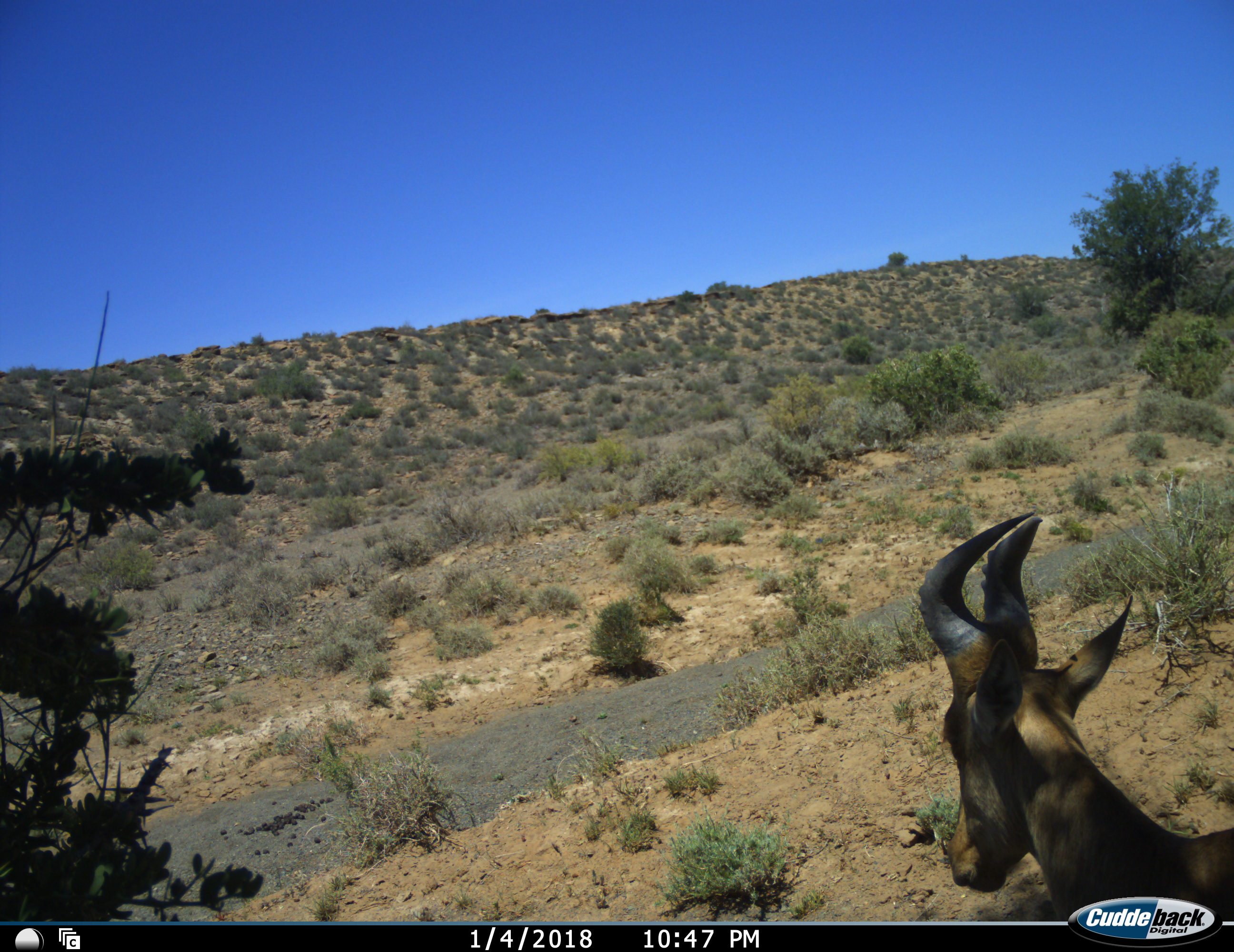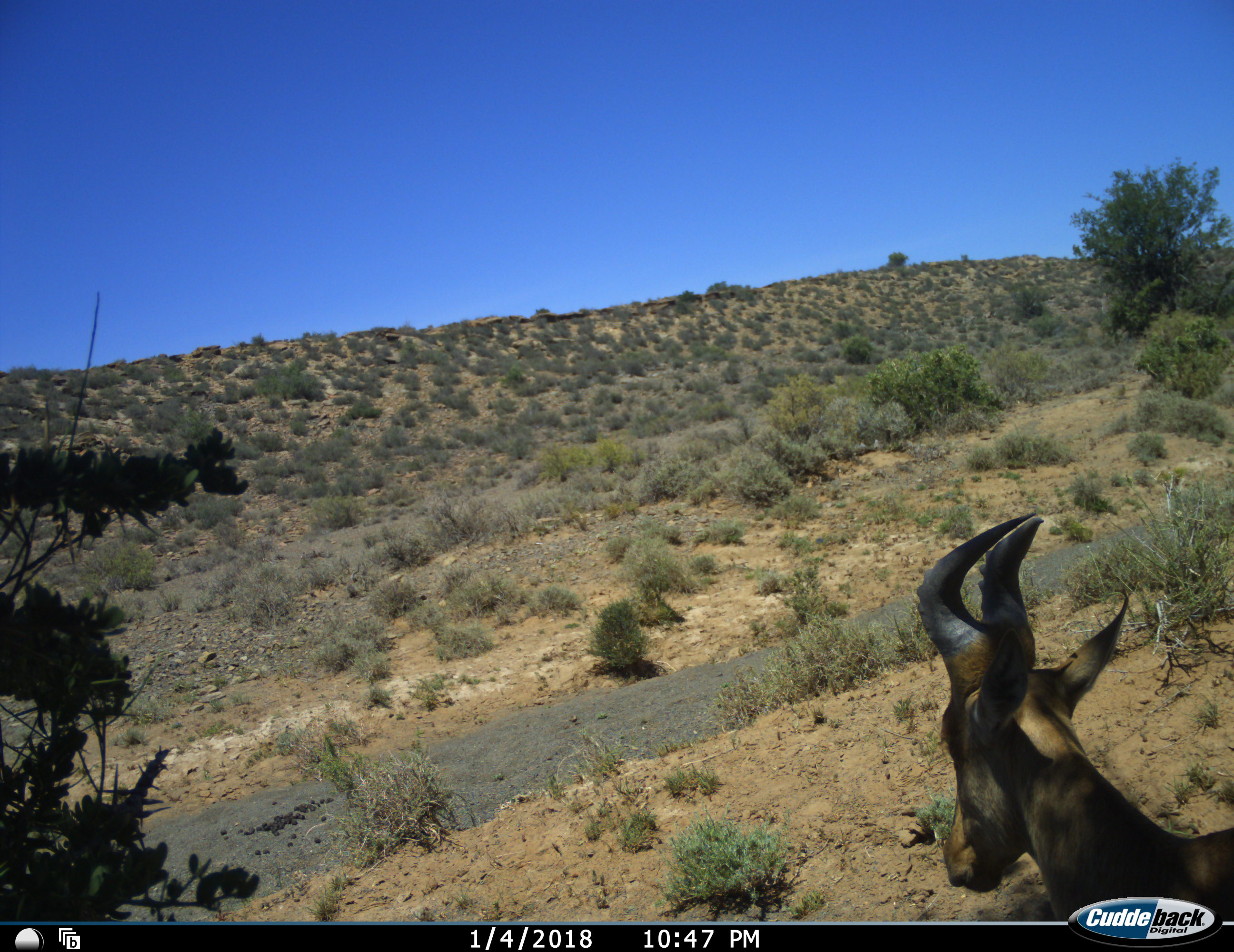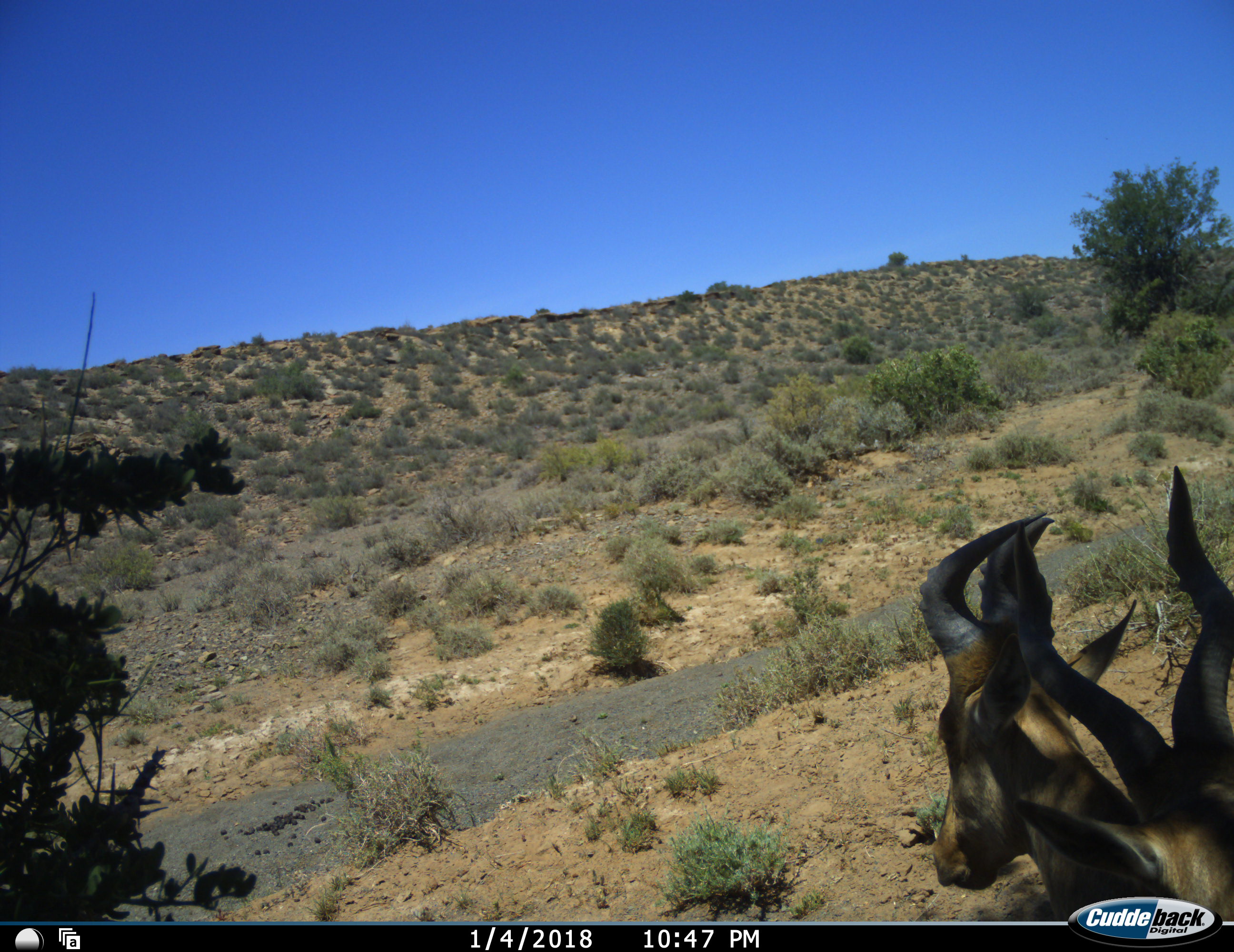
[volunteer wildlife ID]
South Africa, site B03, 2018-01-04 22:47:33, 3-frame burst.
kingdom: Animalia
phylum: Chordata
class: Mammalia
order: Artiodactyla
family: Bovidae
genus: Alcelaphus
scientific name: Alcelaphus buselaphus caama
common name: red hartebeest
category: hartebeestred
Hartebeestred (red hartebeest) (Alcelaphus buselaphus caama), count 2. Behavior (volunteer vote fractions): standing 60%, resting 40%, moving 10%, interacting 10%. Young present (vote fraction): 0%. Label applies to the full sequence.